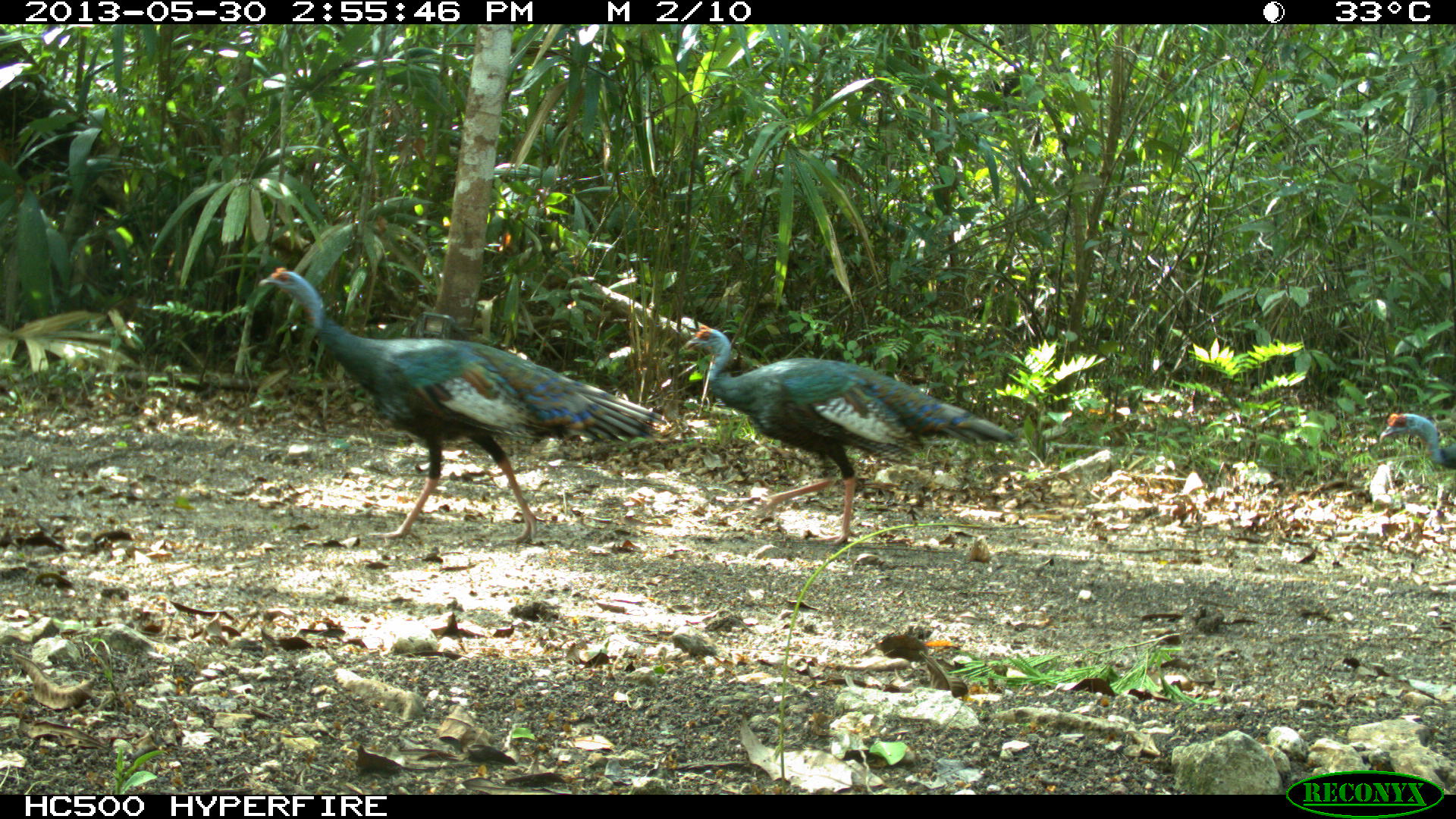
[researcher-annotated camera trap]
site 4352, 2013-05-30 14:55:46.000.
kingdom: Animalia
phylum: Chordata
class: Aves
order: Galliformes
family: Phasianidae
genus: Meleagris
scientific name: Meleagris ocellata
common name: ocellated turkey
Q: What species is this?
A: Meleagris ocellata (ocellated turkey).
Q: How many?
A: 3.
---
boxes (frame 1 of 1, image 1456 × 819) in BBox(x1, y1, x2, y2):
meleagris ocellata: BBox(259, 266, 665, 545); BBox(682, 323, 1017, 546); BBox(1379, 413, 1456, 469)